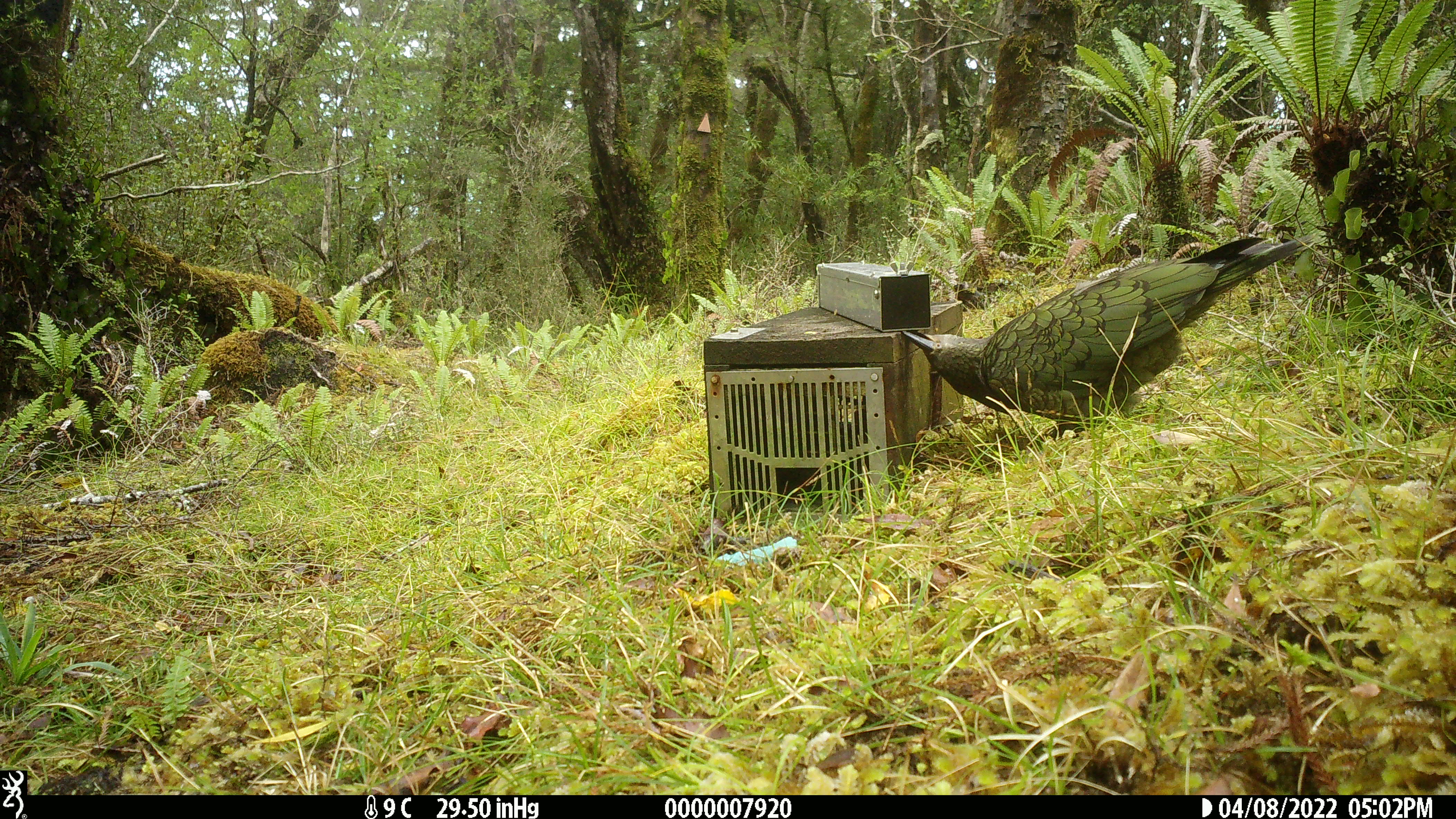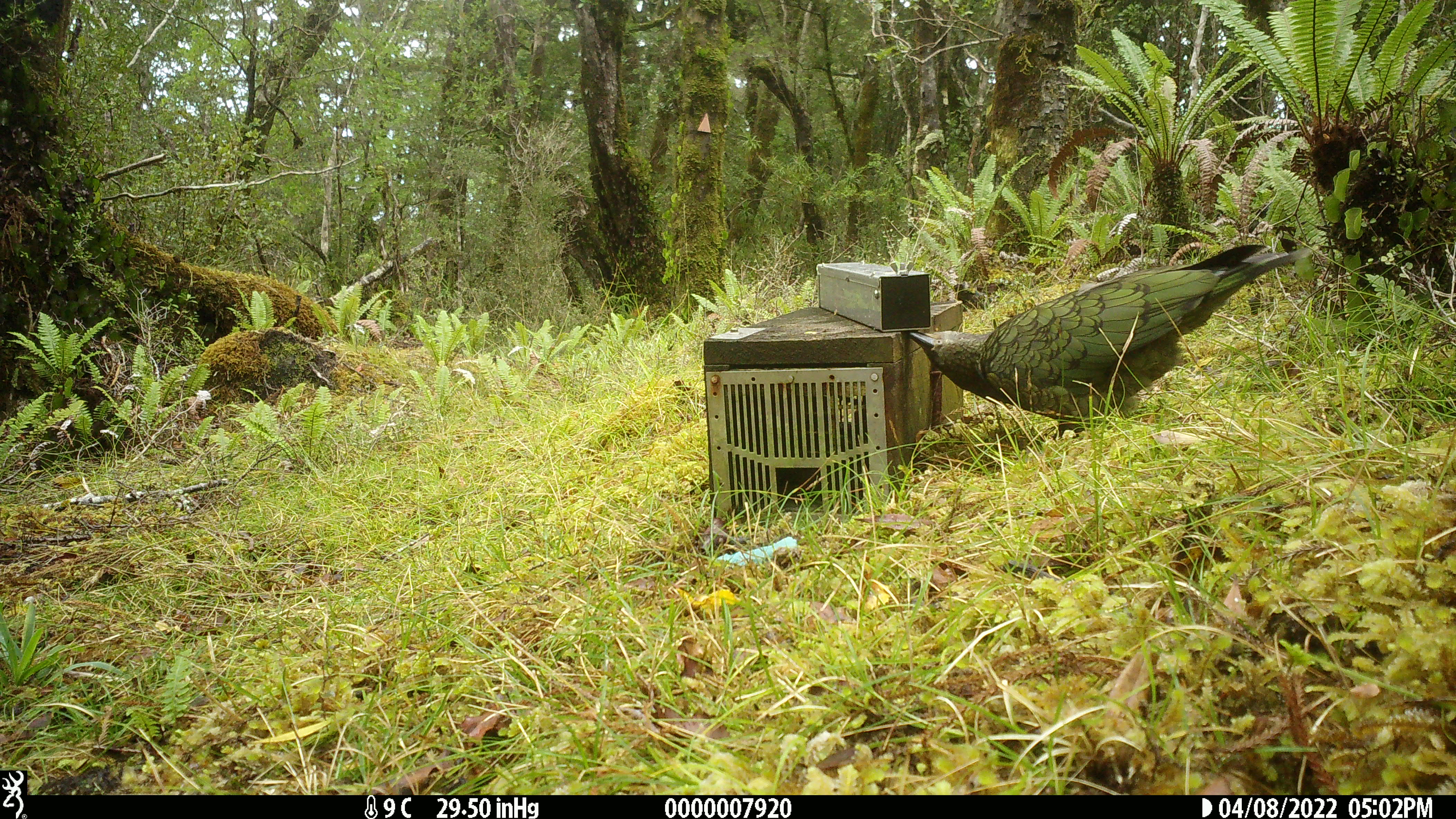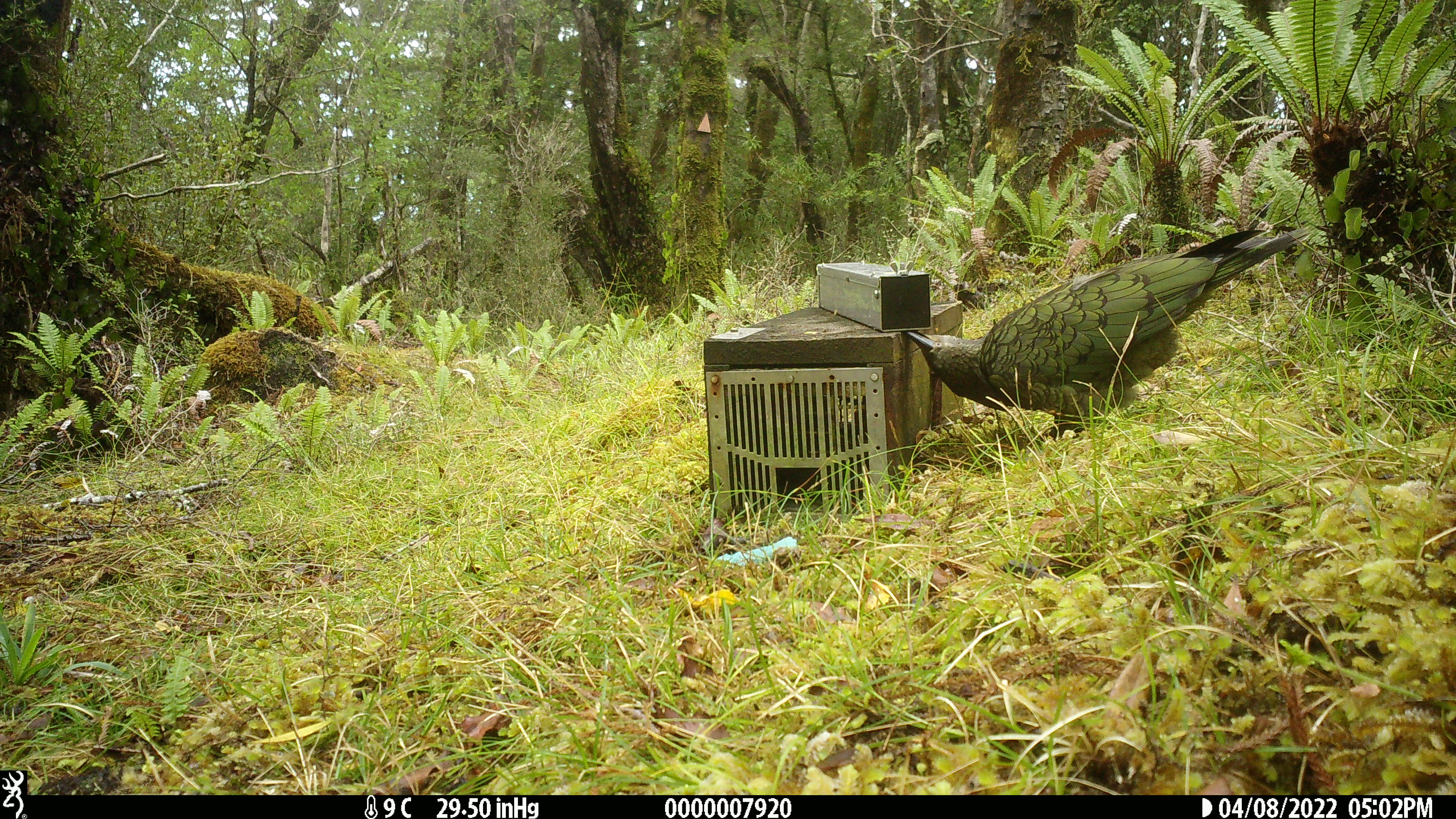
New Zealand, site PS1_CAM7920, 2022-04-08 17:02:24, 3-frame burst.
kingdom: Animalia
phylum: Chordata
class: Aves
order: Psittaciformes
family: Strigopidae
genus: Nestor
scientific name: Nestor notabilis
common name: kea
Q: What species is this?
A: Kea (Nestor notabilis).